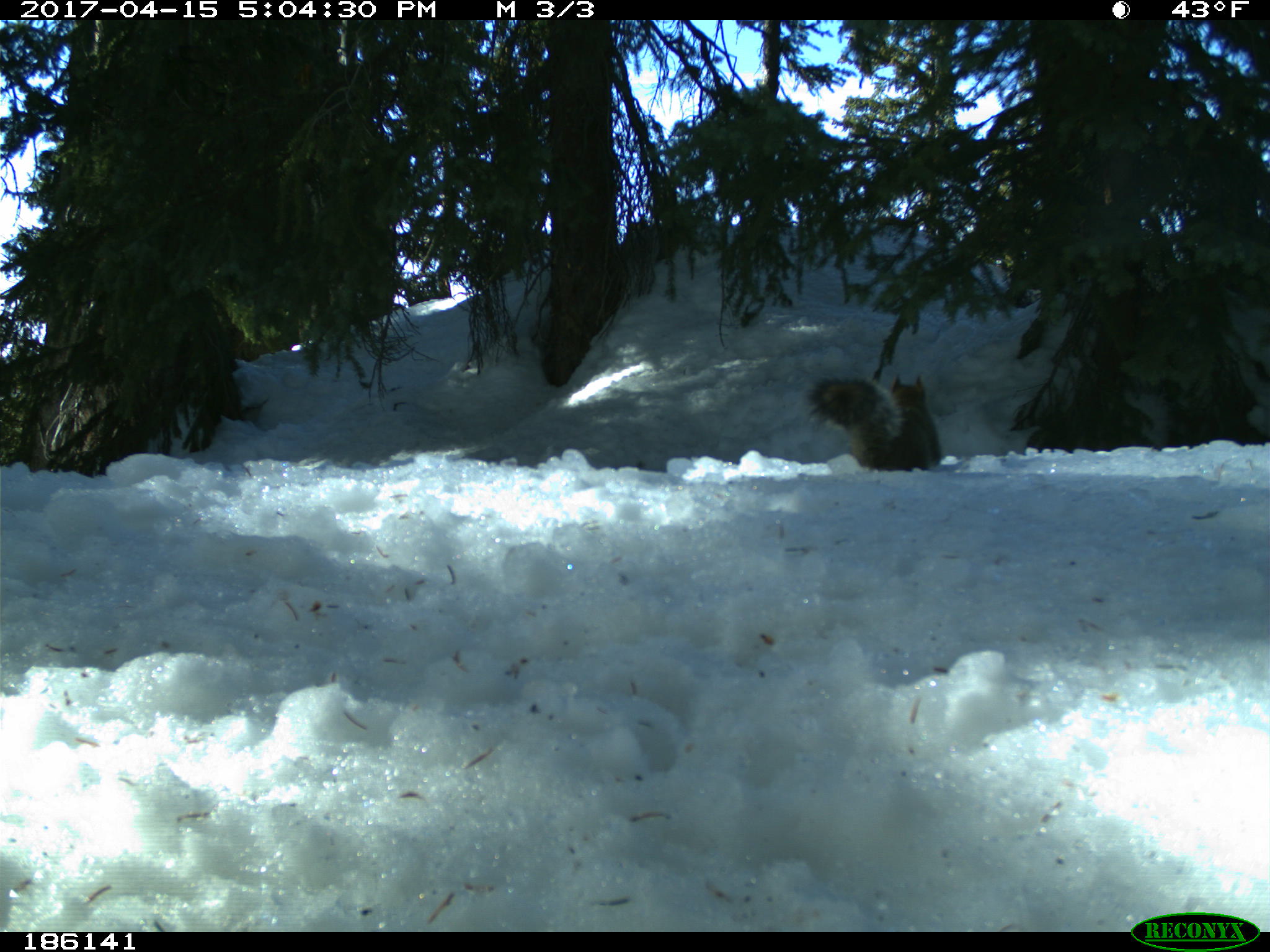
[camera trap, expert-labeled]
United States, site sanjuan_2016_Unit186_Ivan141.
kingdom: Animalia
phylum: Chordata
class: Mammalia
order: Rodentia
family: Sciuridae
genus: Tamiasciurus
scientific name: Tamiasciurus hudsonicus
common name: american red squirrel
Tamiasciurus hudsonicus (american red squirrel).